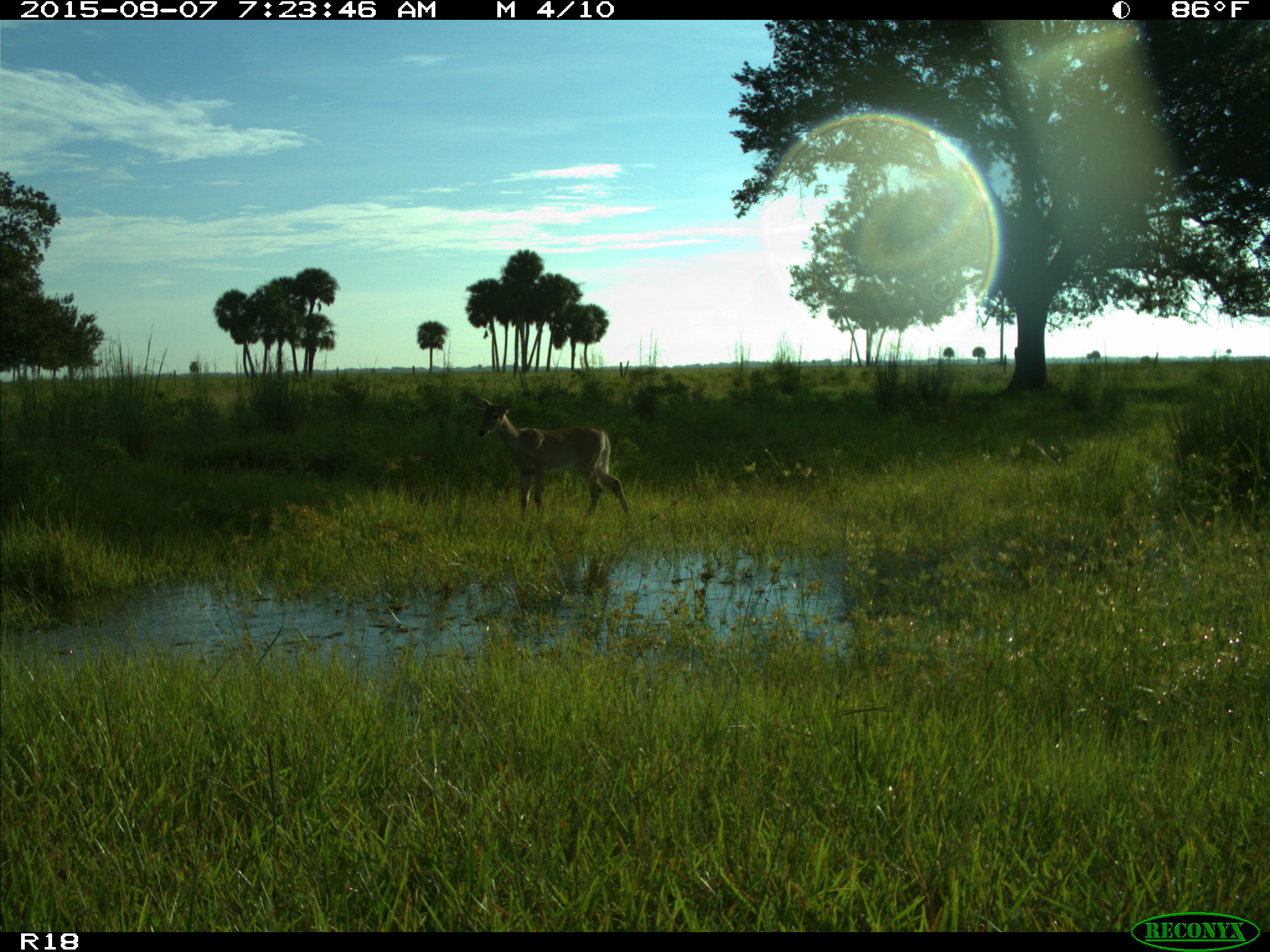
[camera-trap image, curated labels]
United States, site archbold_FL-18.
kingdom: Animalia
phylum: Chordata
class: Mammalia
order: Artiodactyla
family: Cervidae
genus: Odocoileus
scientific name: Odocoileus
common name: deer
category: unidentified deer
Unidentified deer (deer) (Odocoileus).